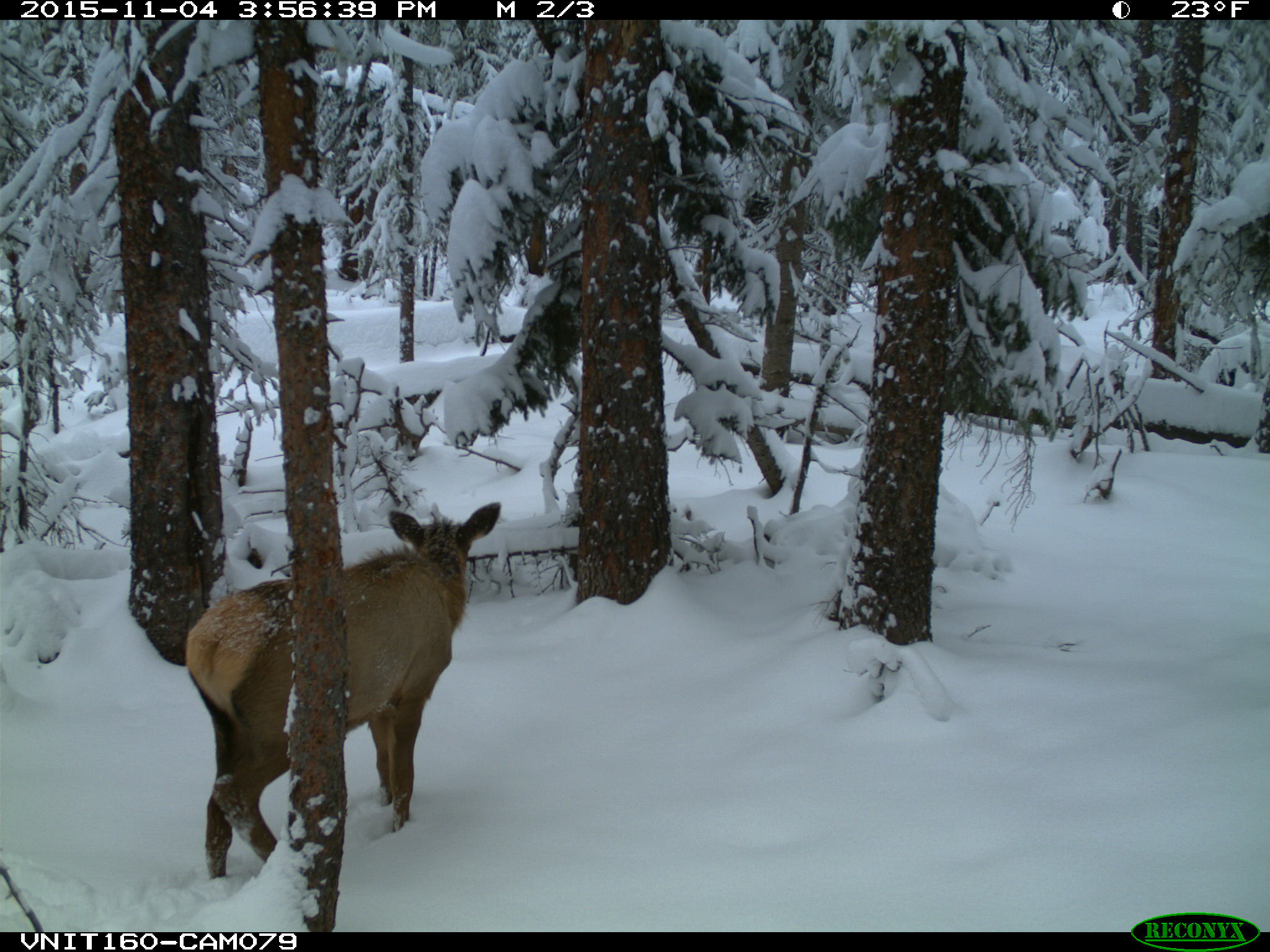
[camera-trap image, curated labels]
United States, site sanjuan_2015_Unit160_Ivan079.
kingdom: Animalia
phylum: Chordata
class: Mammalia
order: Artiodactyla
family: Cervidae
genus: Cervus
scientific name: Cervus elaphus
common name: red deer